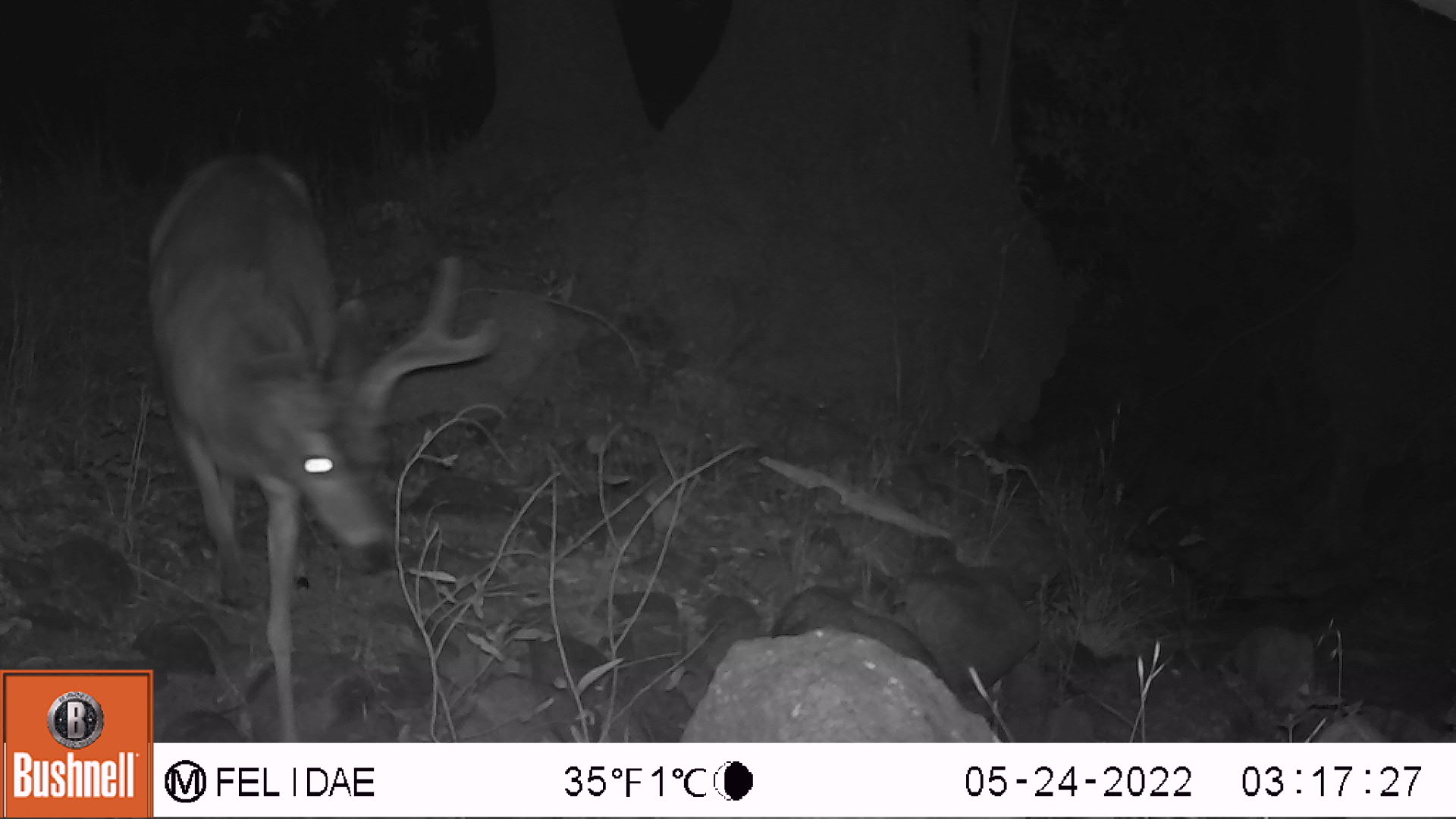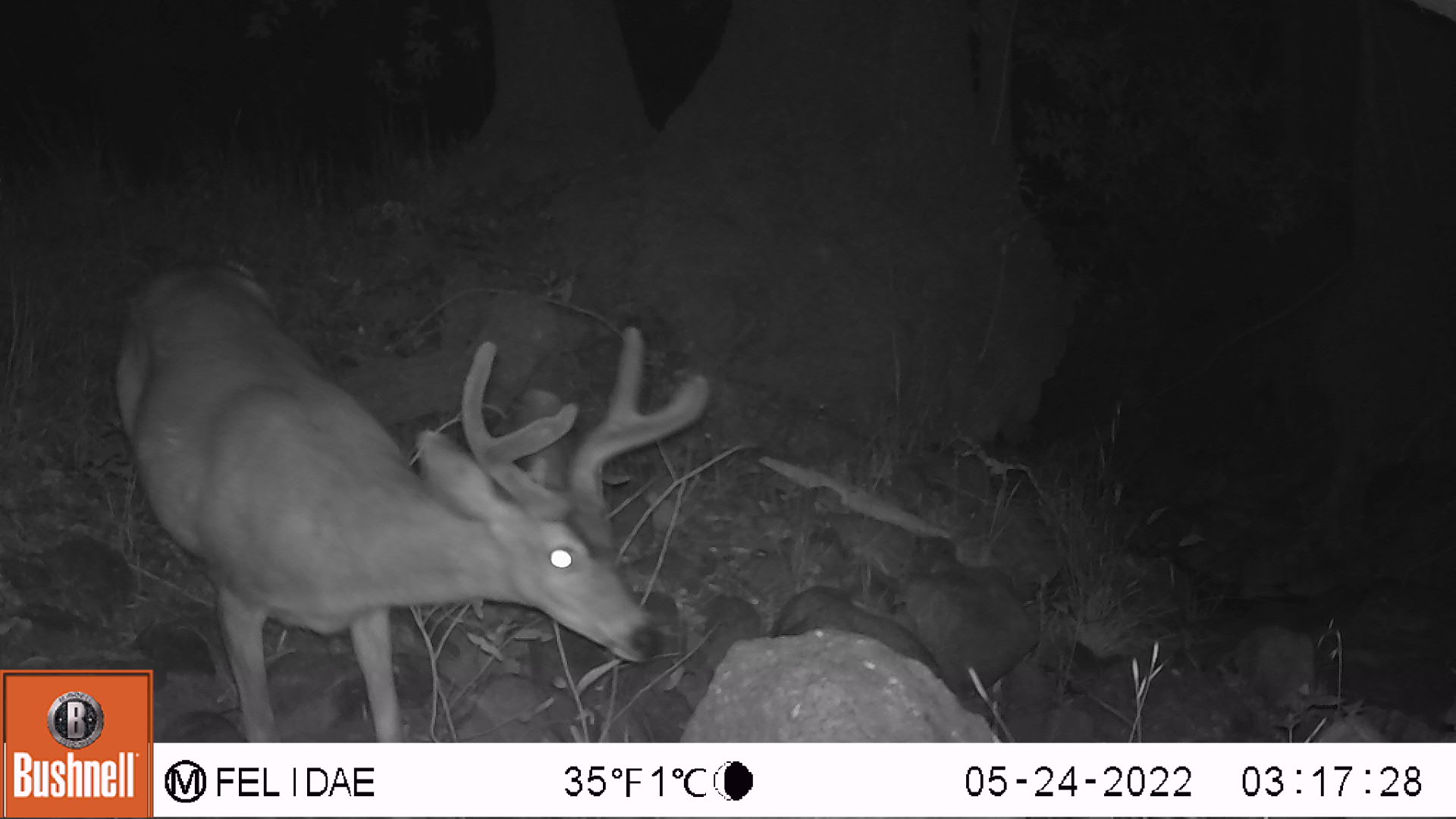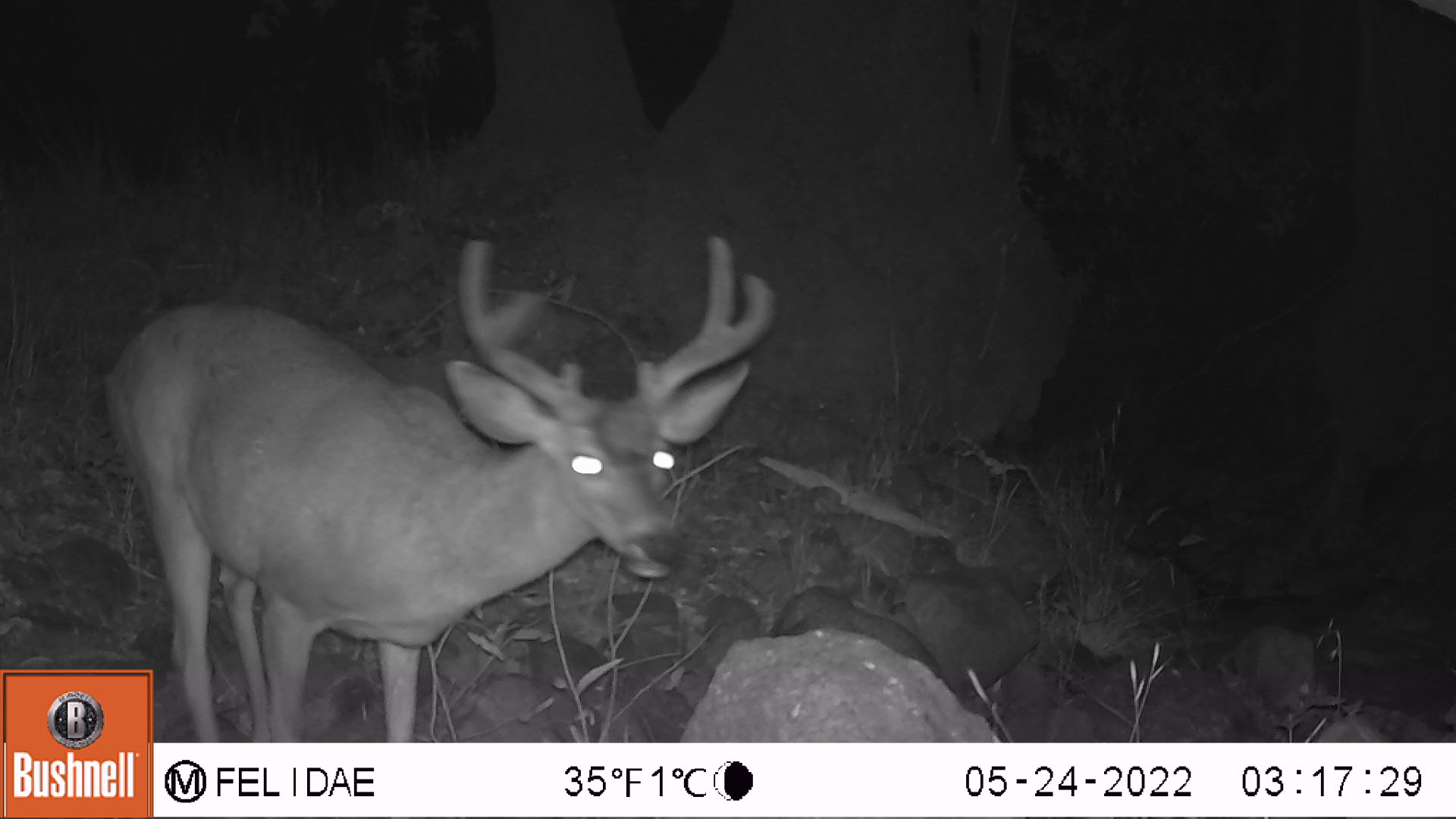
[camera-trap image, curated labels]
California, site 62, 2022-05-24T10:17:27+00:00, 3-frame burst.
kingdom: Animalia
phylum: Chordata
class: Mammalia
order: Artiodactyla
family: Cervidae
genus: Odocoileus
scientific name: Odocoileus hemionus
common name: mule deer